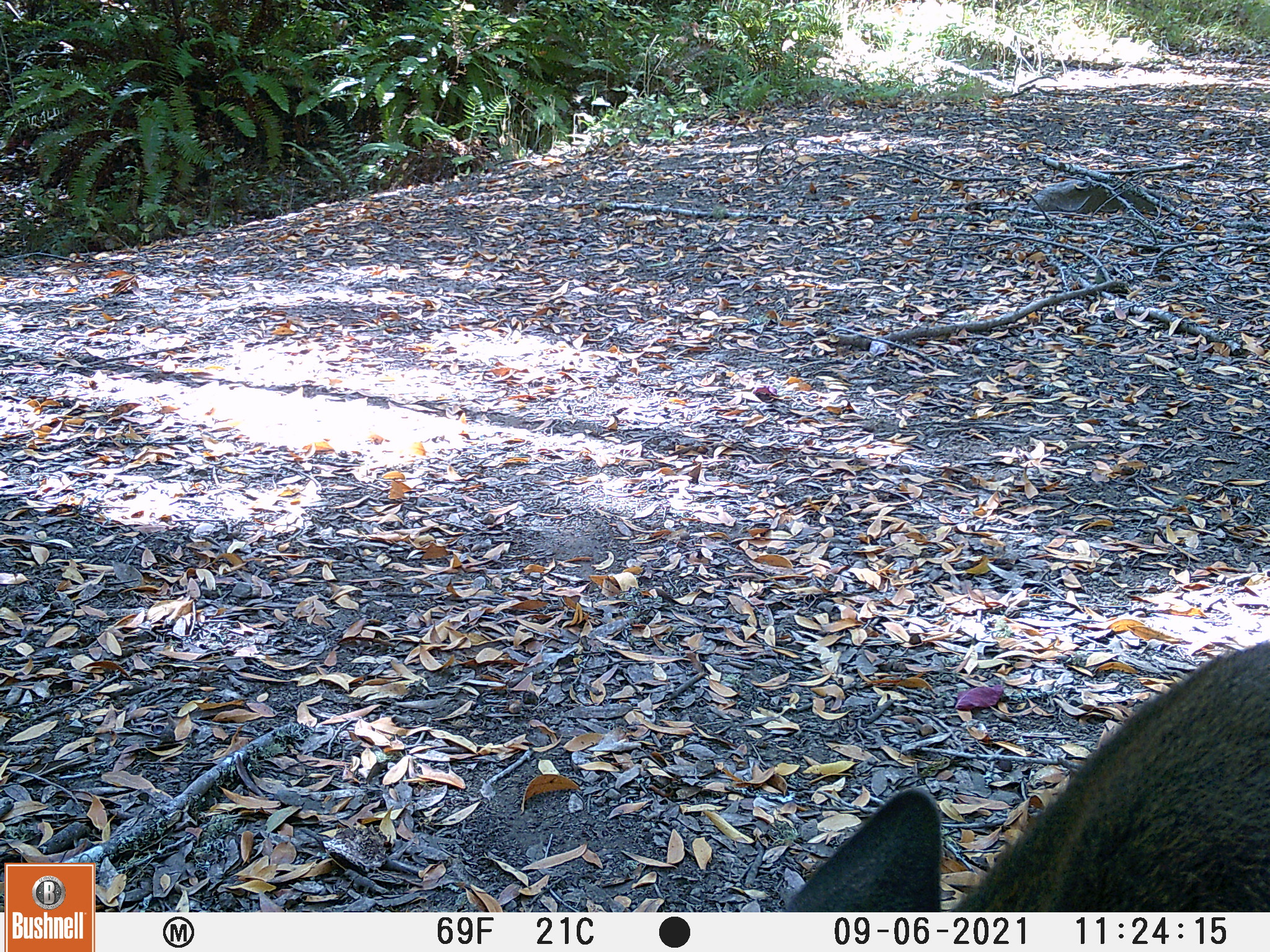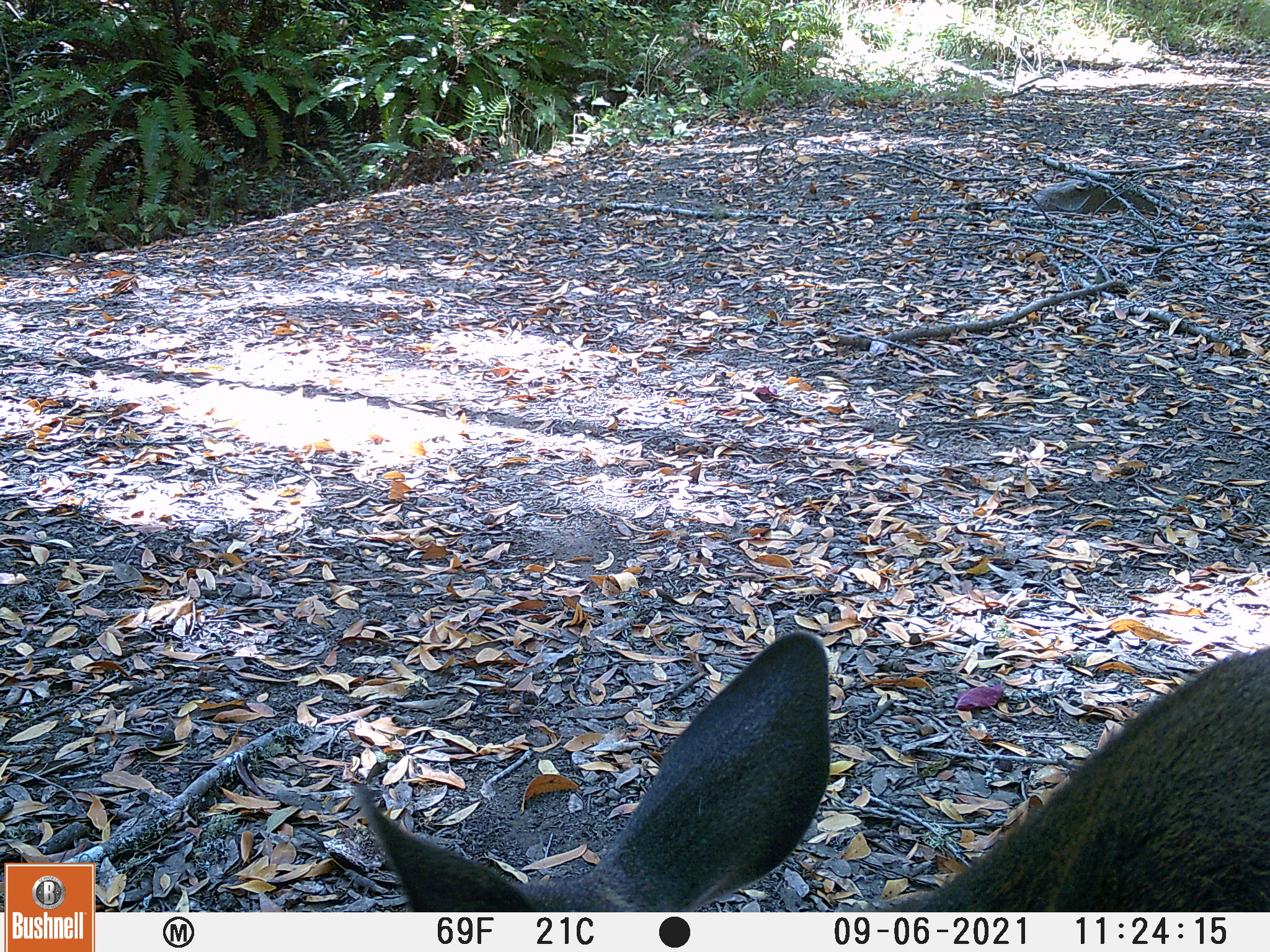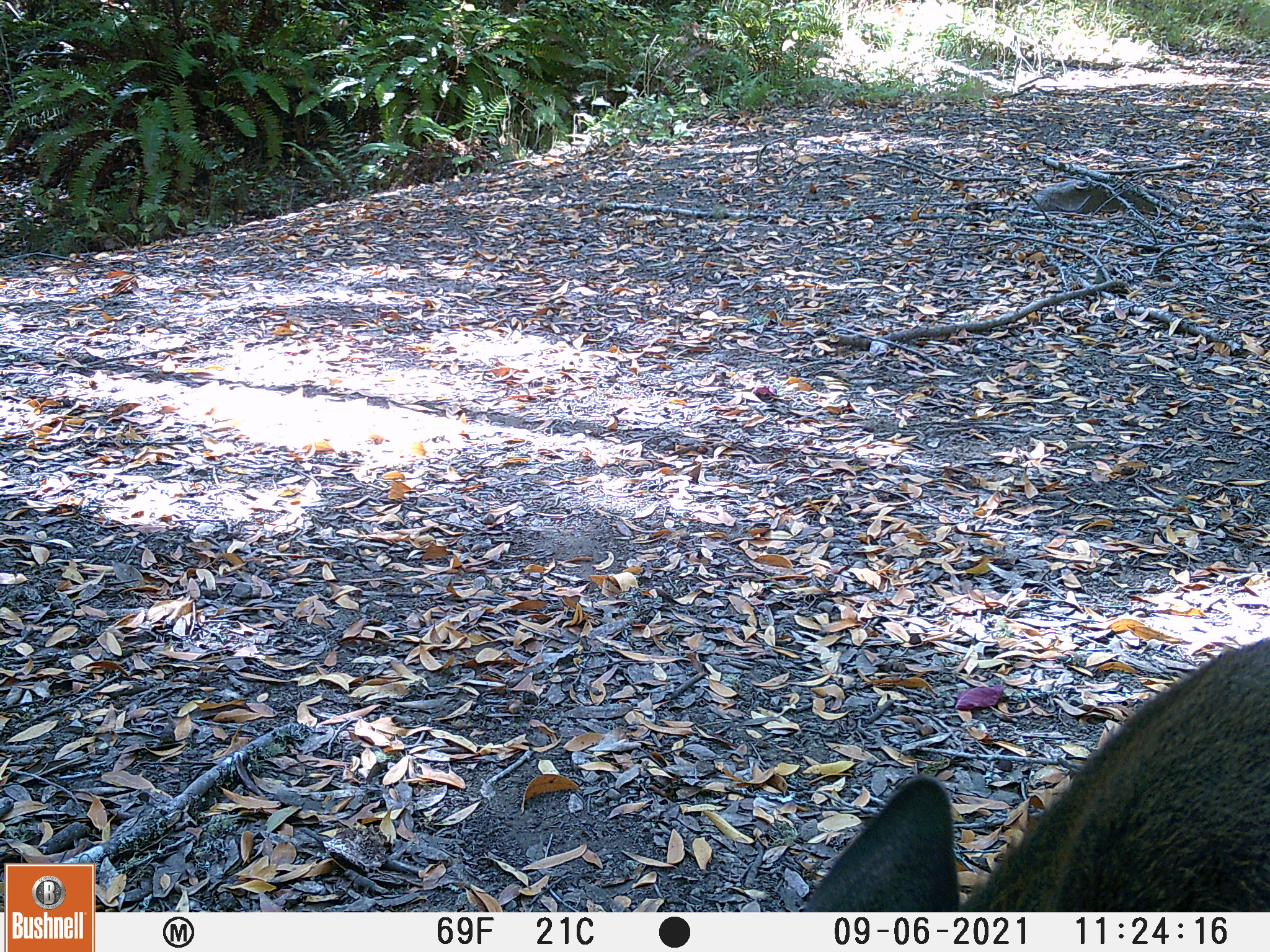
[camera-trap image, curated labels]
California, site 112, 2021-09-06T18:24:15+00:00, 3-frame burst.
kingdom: Animalia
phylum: Chordata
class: Mammalia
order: Artiodactyla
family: Cervidae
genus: Odocoileus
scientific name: Odocoileus hemionus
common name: mule deer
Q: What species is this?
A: Mule deer (Odocoileus hemionus).